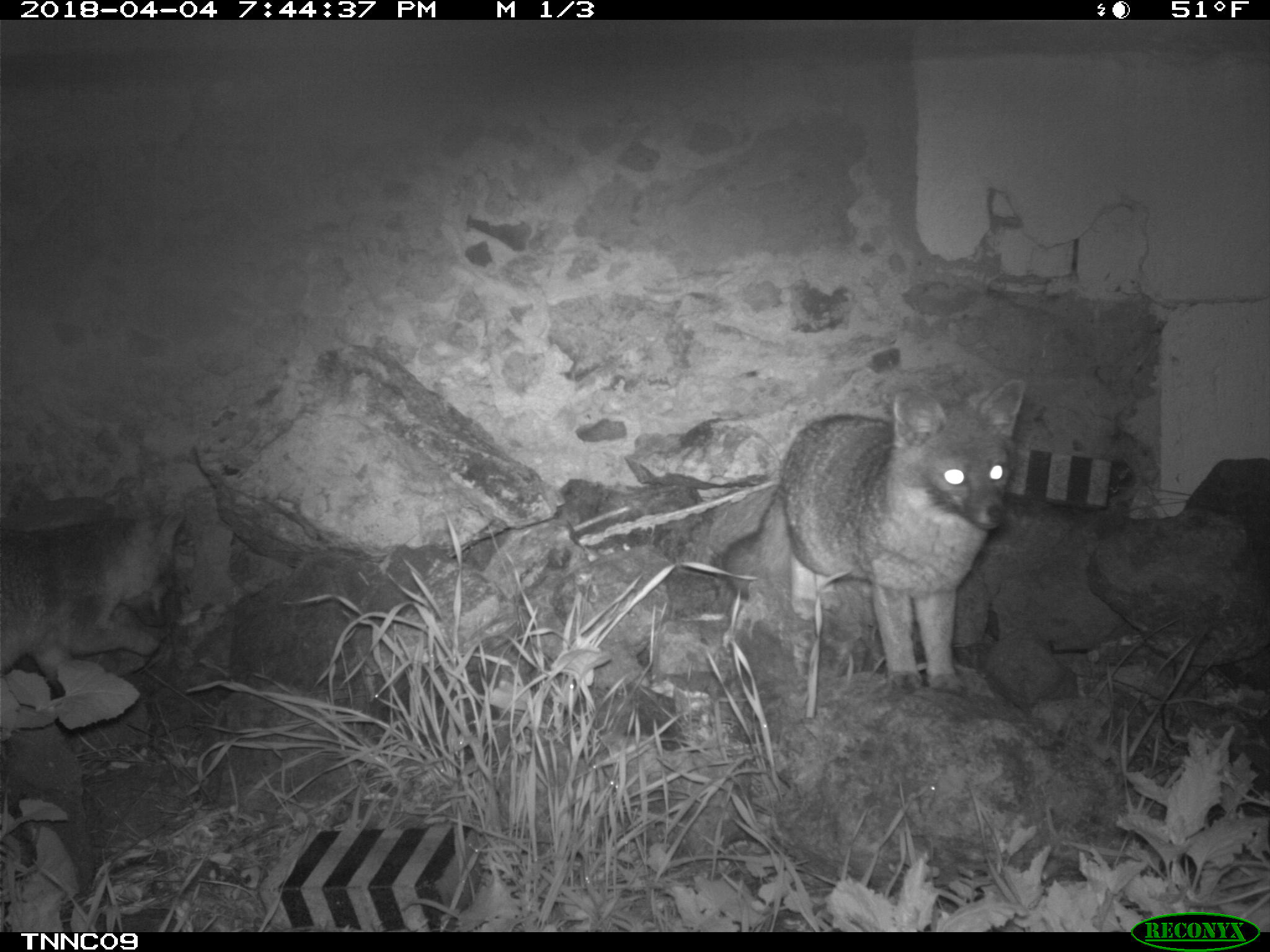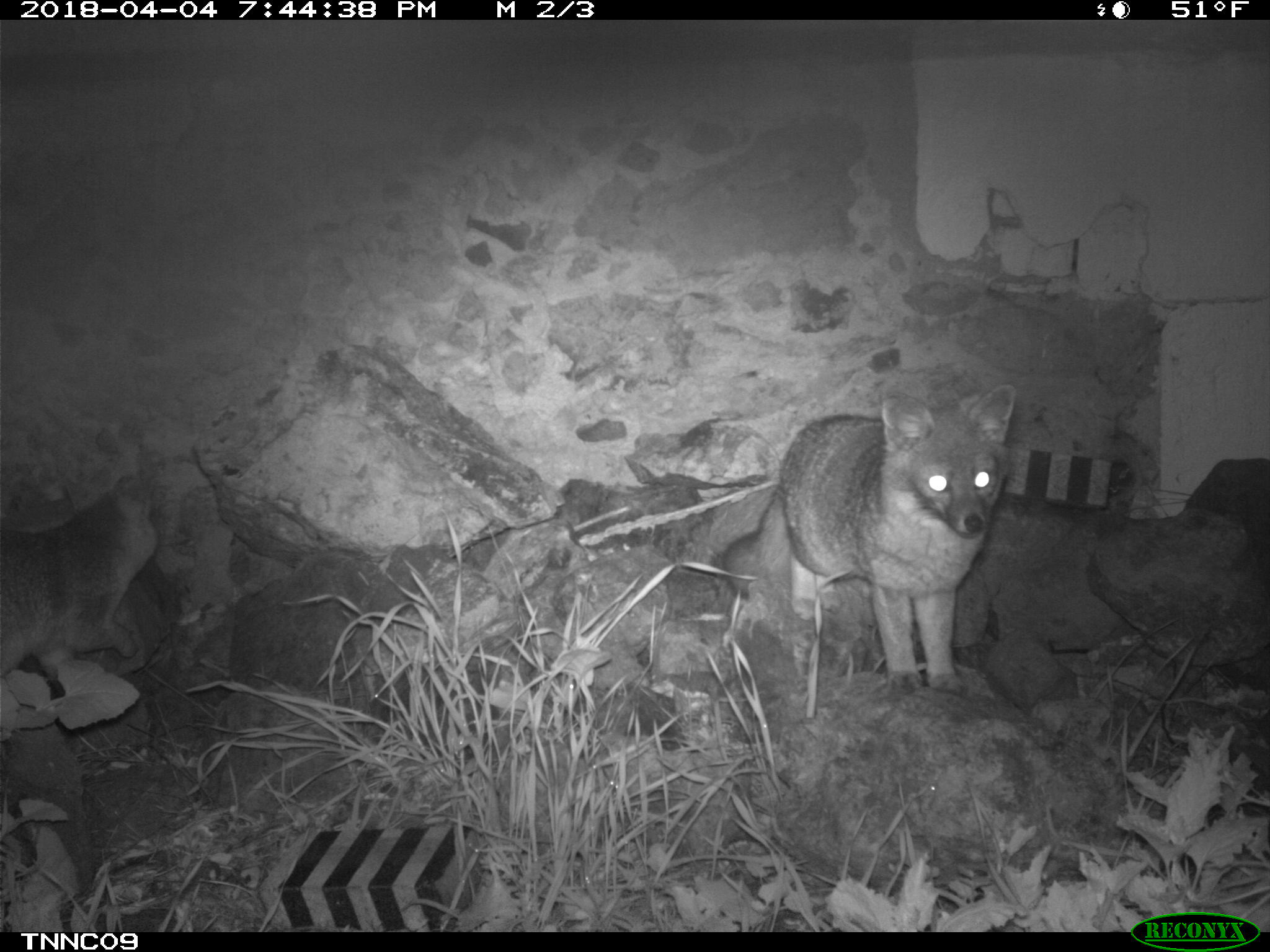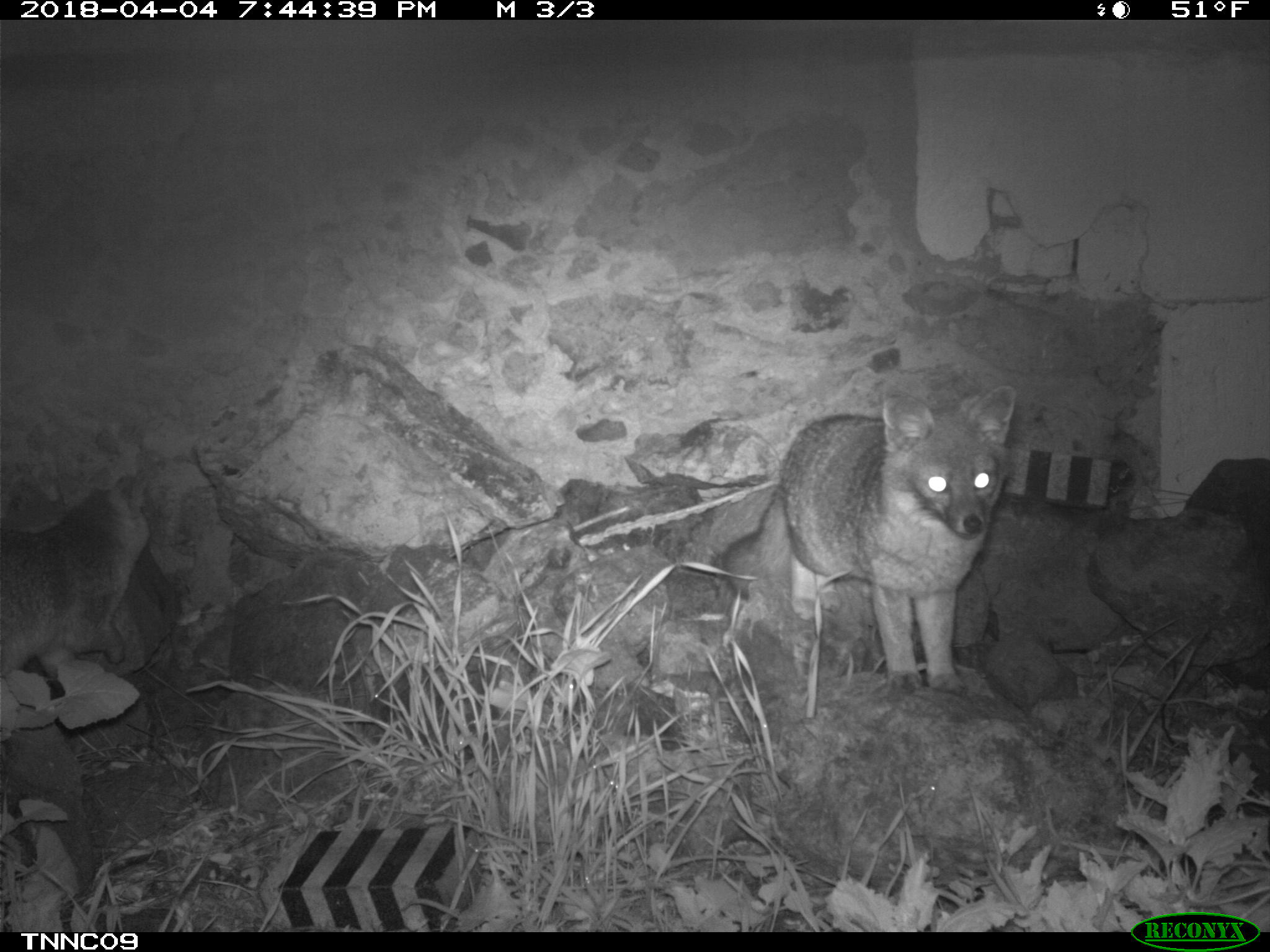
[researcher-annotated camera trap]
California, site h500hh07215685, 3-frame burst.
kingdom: Animalia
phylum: Chordata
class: Mammalia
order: Carnivora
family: Canidae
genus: Urocyon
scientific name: Urocyon littoralis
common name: island fox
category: fox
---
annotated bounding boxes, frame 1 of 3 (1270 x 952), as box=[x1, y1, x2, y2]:
fox: box=[711, 379, 1026, 694]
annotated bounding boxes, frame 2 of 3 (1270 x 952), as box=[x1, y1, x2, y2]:
fox: box=[721, 382, 1016, 694]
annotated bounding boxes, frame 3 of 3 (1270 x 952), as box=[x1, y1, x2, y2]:
fox: box=[721, 383, 1016, 694]